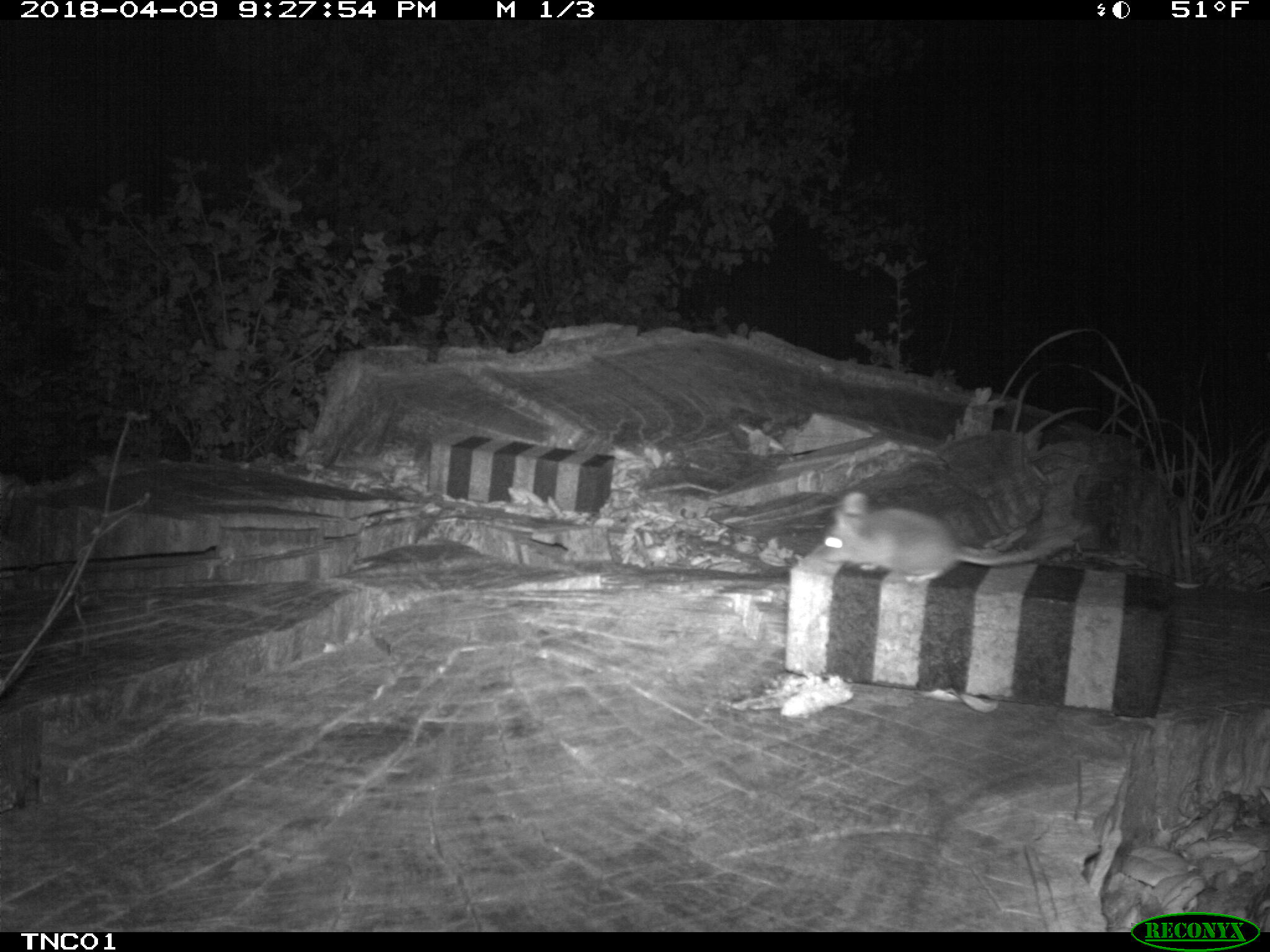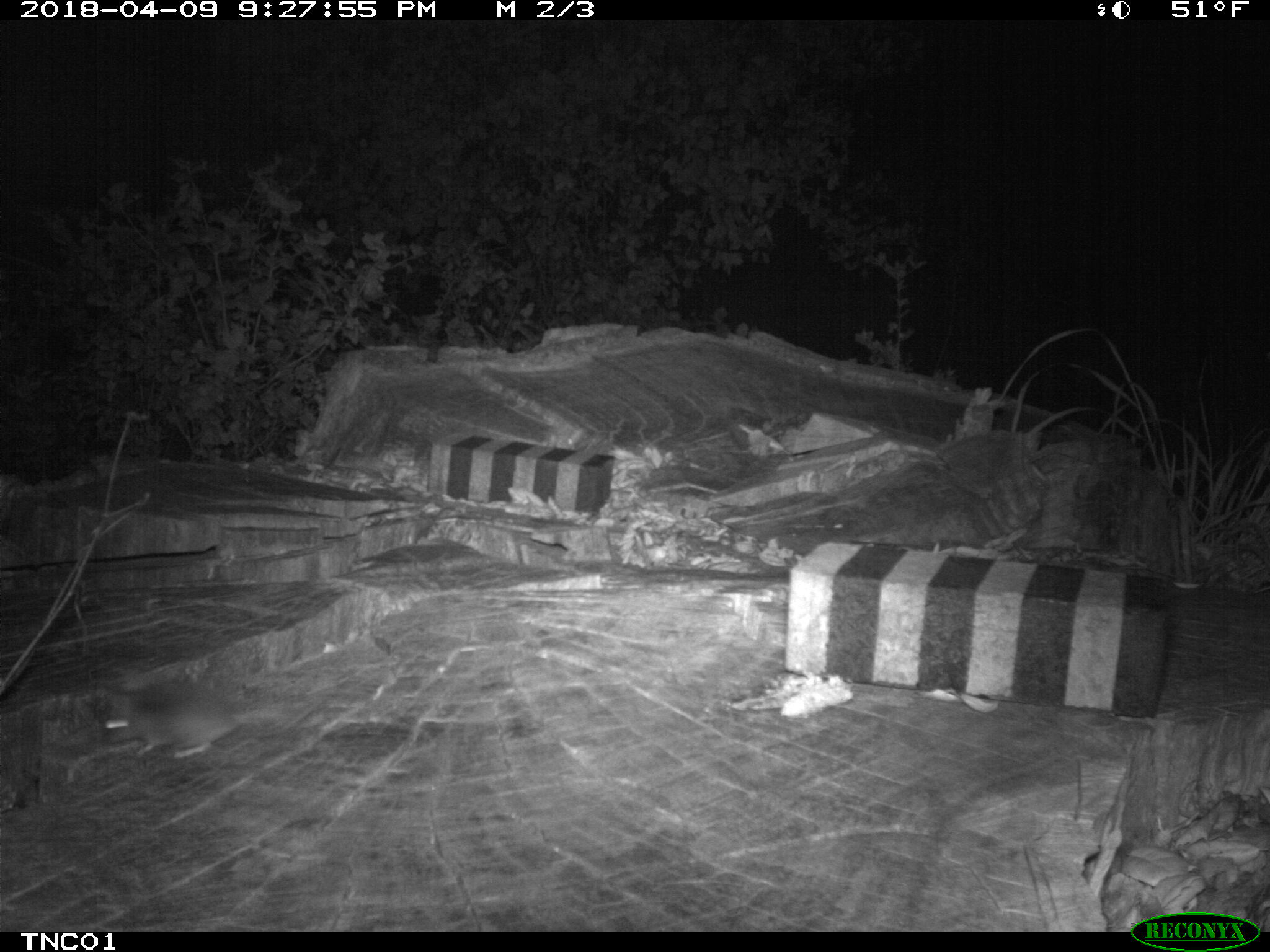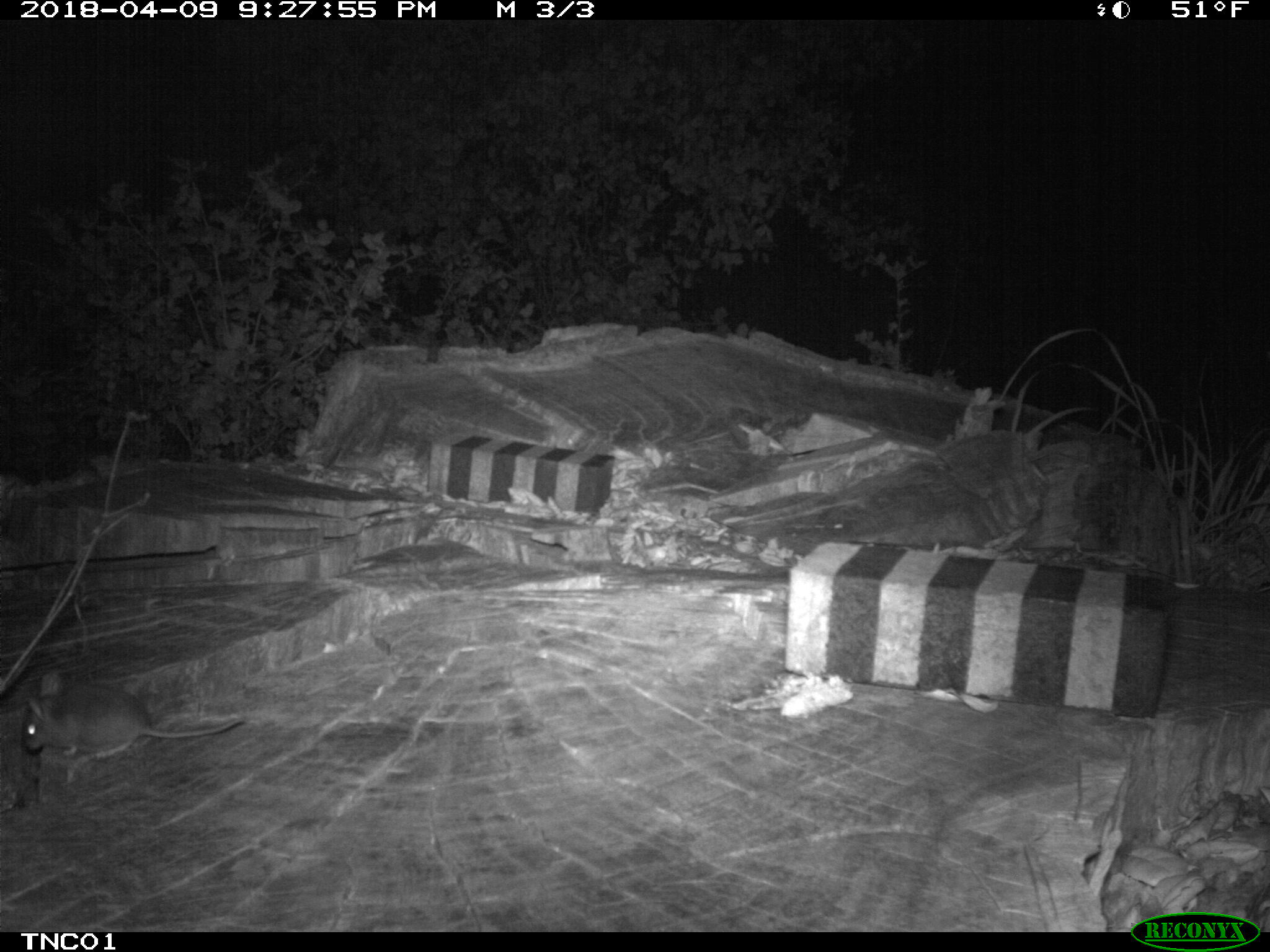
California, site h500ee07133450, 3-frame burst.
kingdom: Animalia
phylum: Chordata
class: Mammalia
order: Rodentia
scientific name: Rodentia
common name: rodent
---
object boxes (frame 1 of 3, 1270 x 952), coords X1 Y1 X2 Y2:
rodent: 817 490 1037 583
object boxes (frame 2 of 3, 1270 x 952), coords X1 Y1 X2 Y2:
rodent: 105 679 326 758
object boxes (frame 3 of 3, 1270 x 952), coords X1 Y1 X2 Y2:
rodent: 24 672 242 757